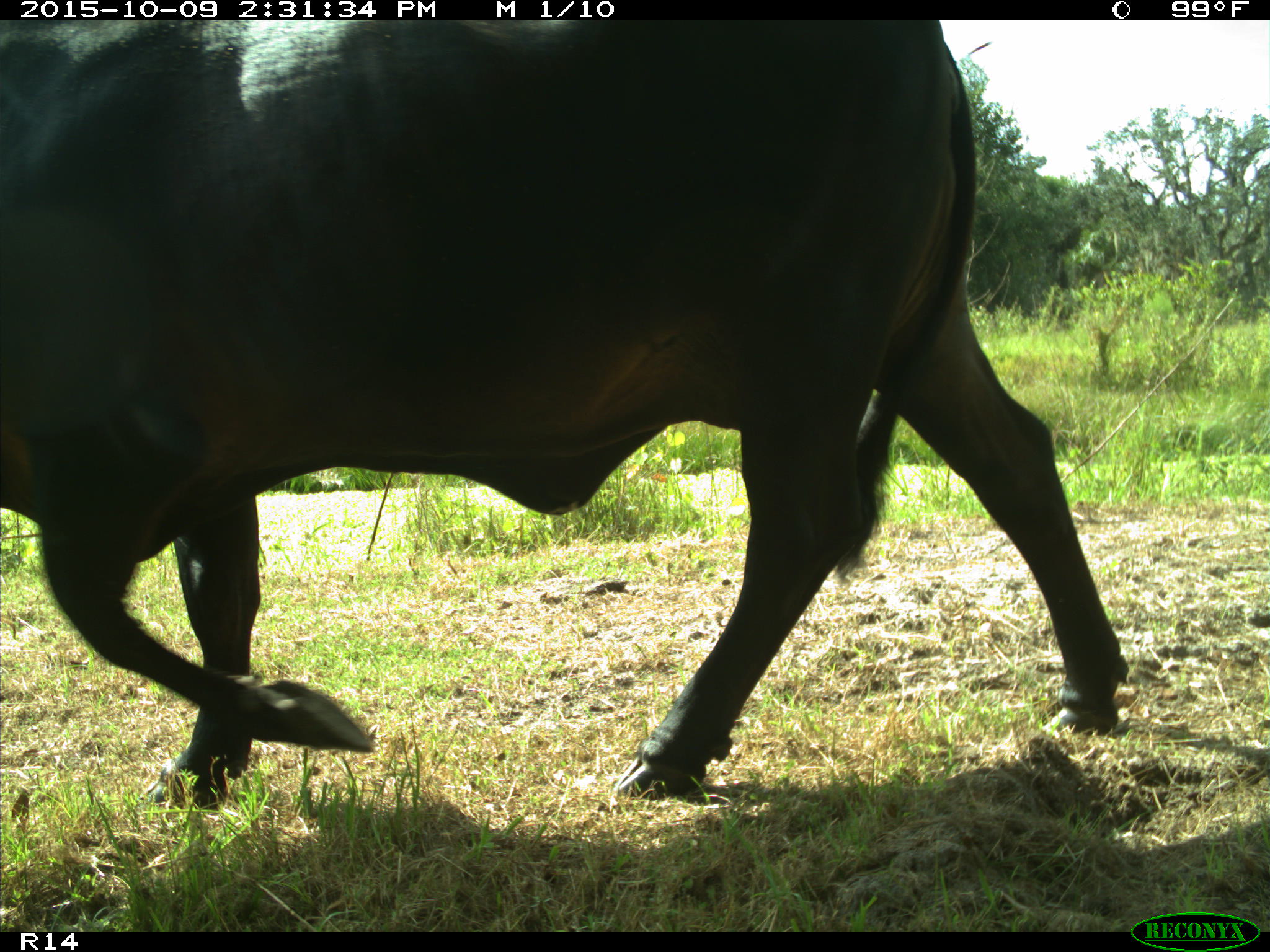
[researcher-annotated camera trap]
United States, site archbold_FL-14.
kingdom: Animalia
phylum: Chordata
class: Mammalia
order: Artiodactyla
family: Bovidae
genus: Bos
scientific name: Bos taurus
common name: domestic cow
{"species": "Bos taurus (domestic cow)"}